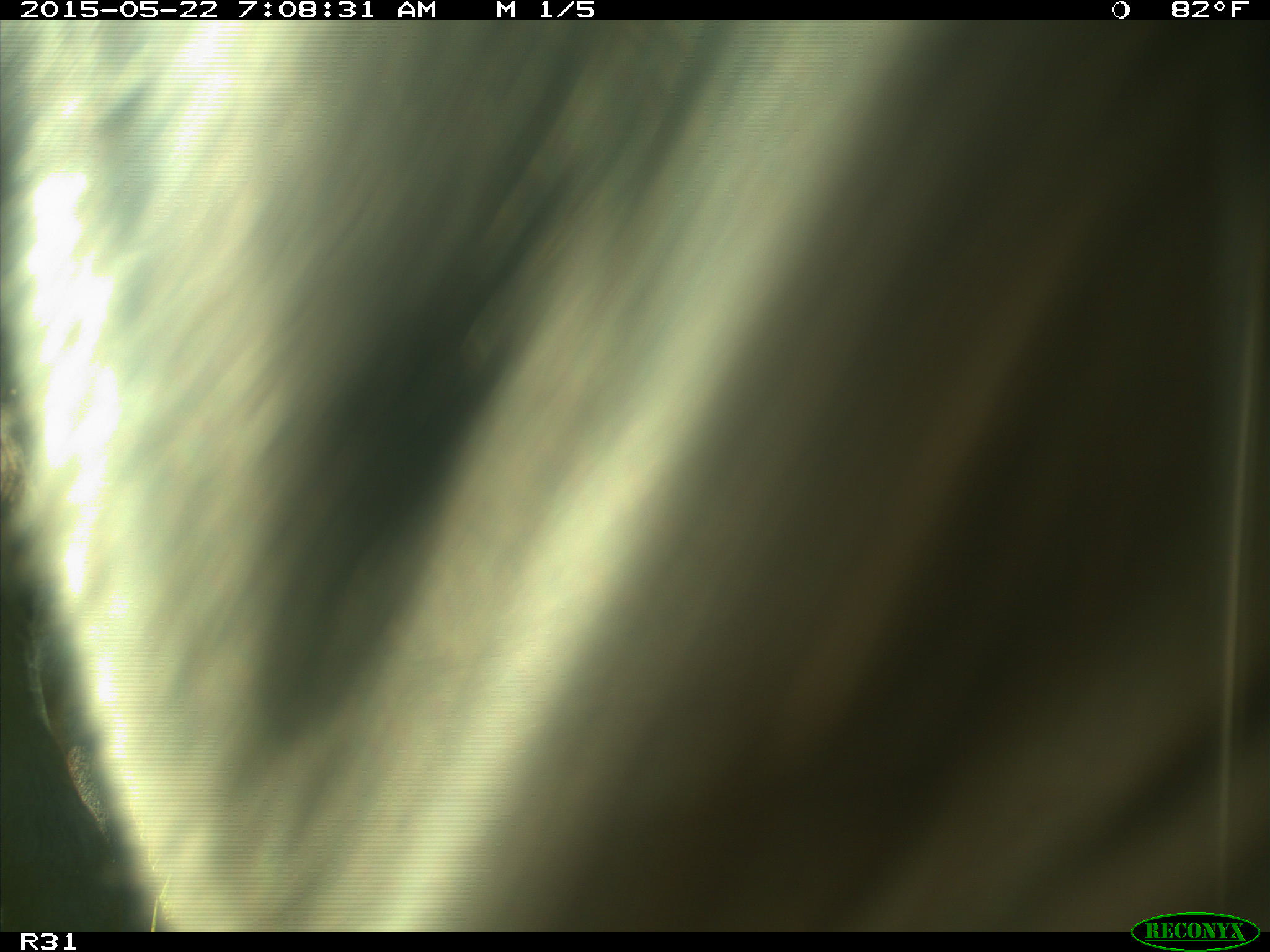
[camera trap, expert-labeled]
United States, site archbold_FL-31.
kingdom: Animalia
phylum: Chordata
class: Mammalia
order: Artiodactyla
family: Bovidae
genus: Bos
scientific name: Bos taurus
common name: domestic cow